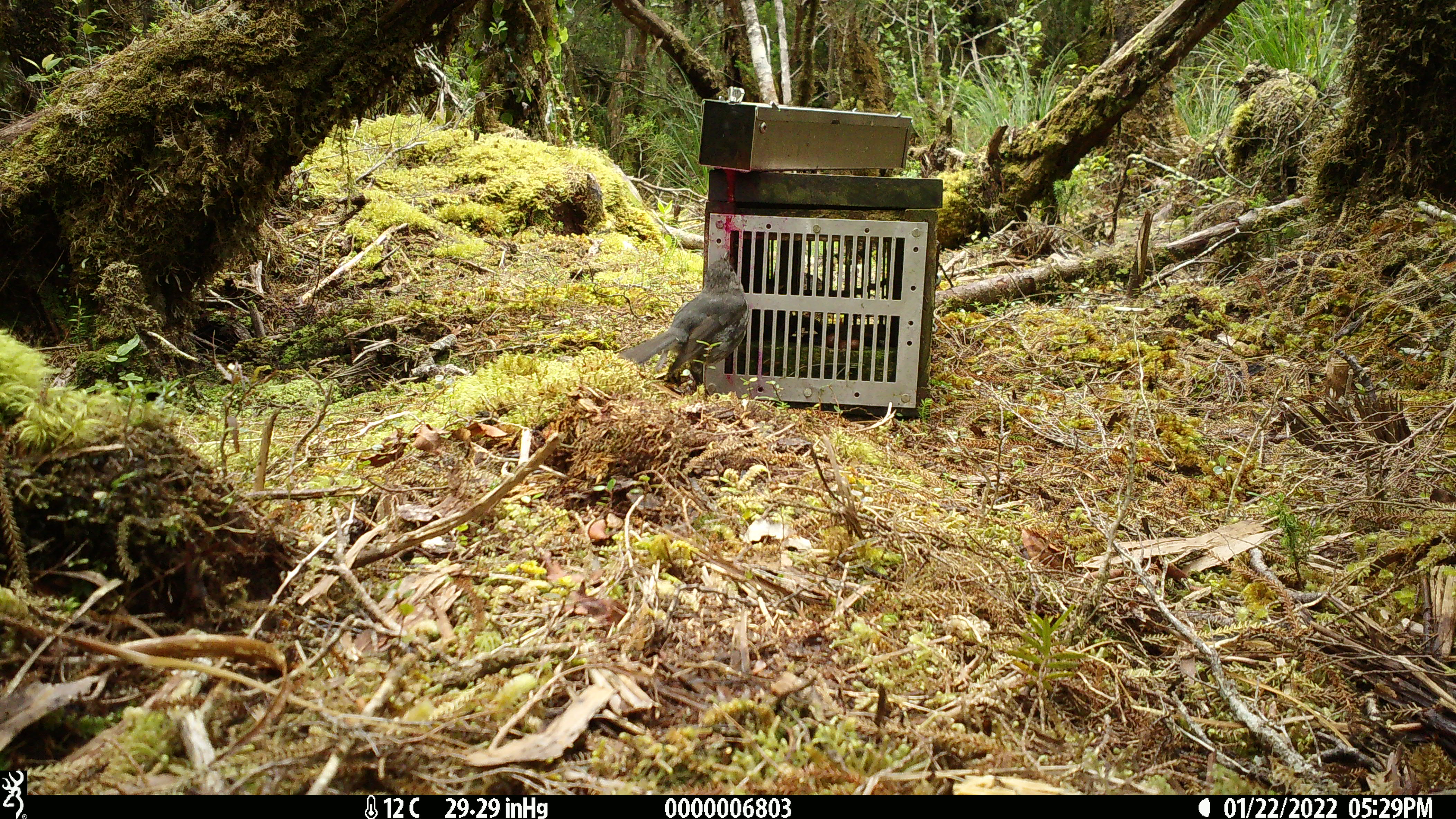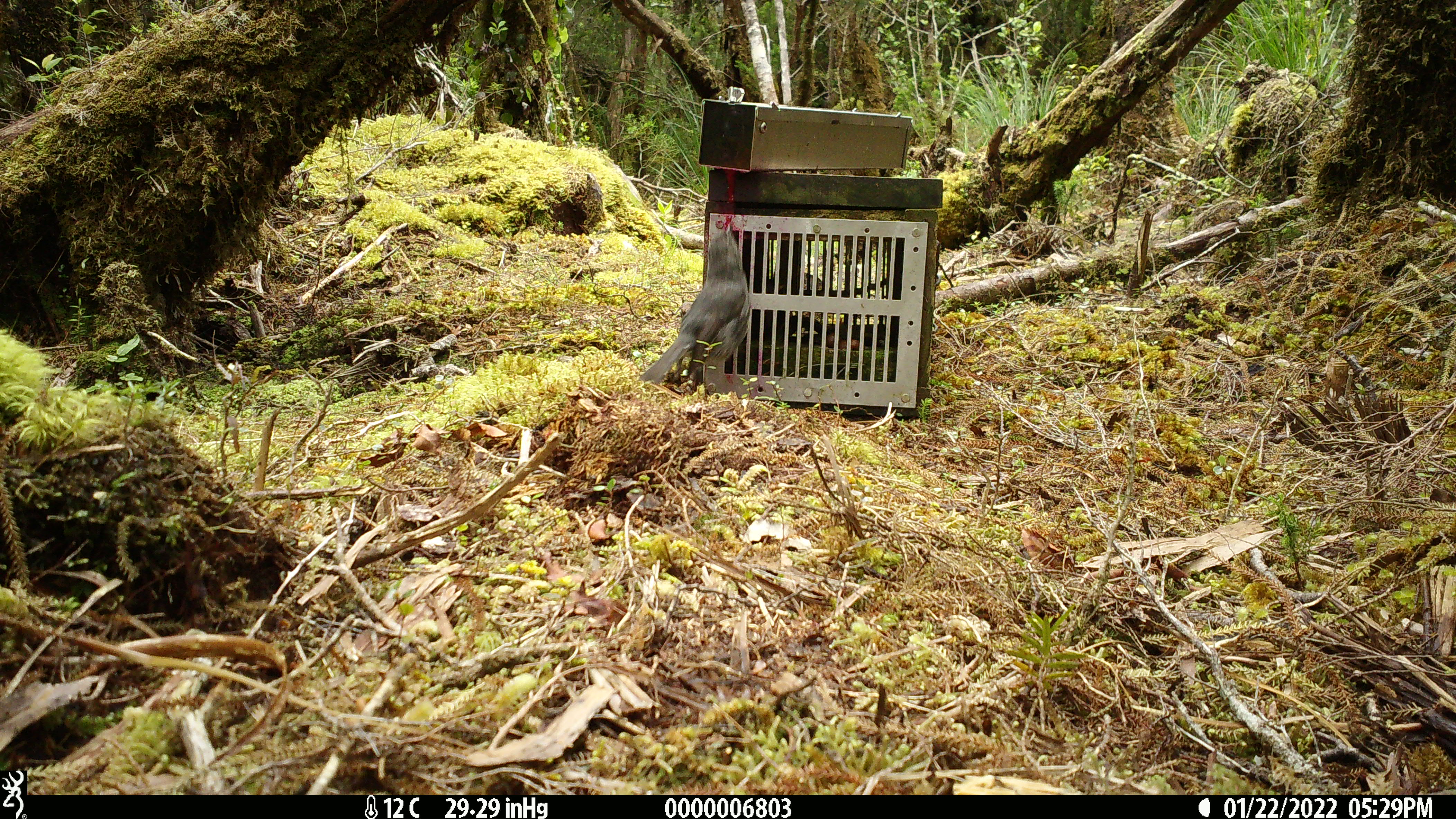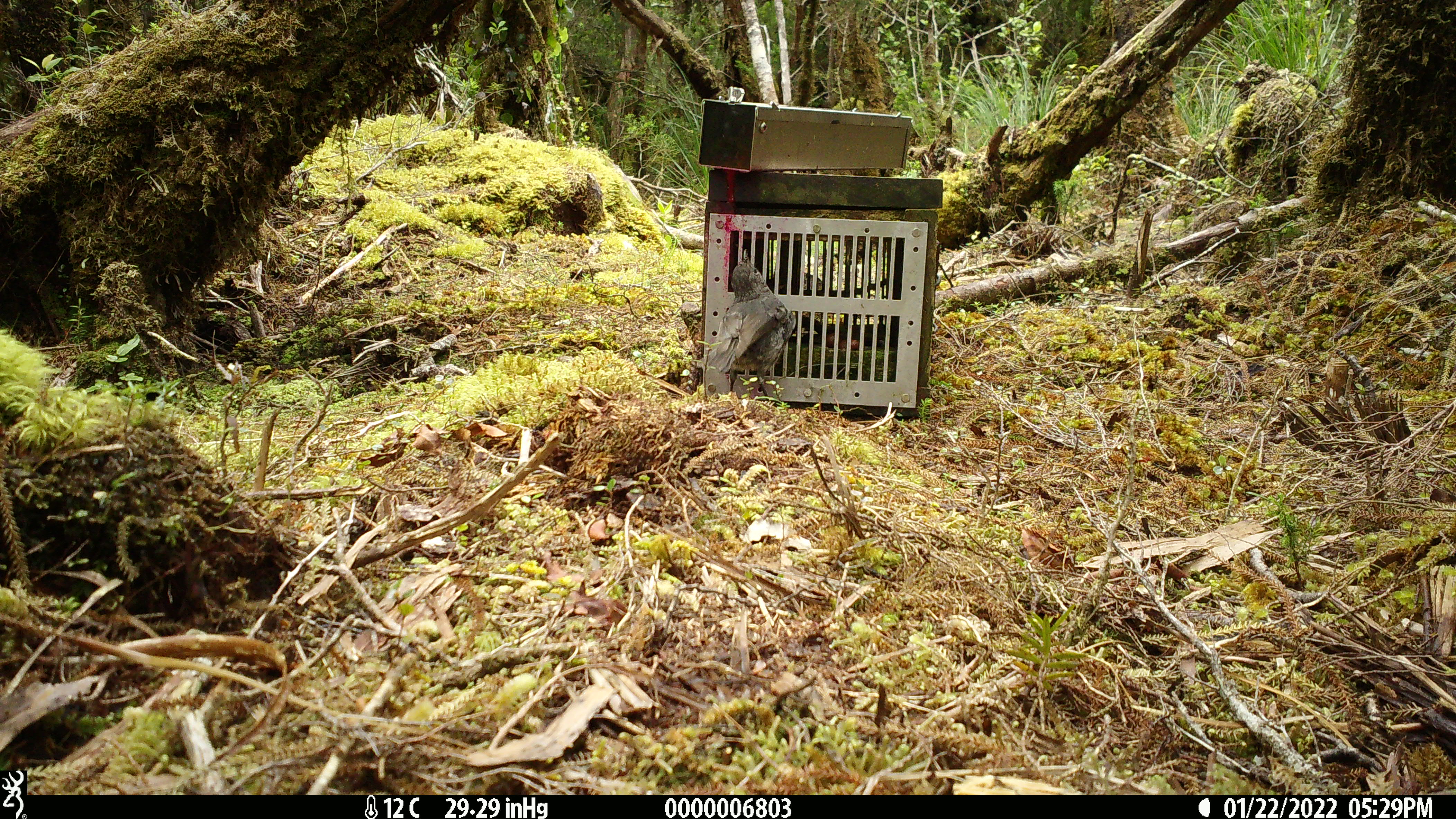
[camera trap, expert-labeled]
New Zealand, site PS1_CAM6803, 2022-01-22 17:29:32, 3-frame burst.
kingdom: Animalia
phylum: Chordata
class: Aves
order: Passeriformes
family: Petroicidae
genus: Petroica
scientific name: Petroica australis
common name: new zealand robin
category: robin